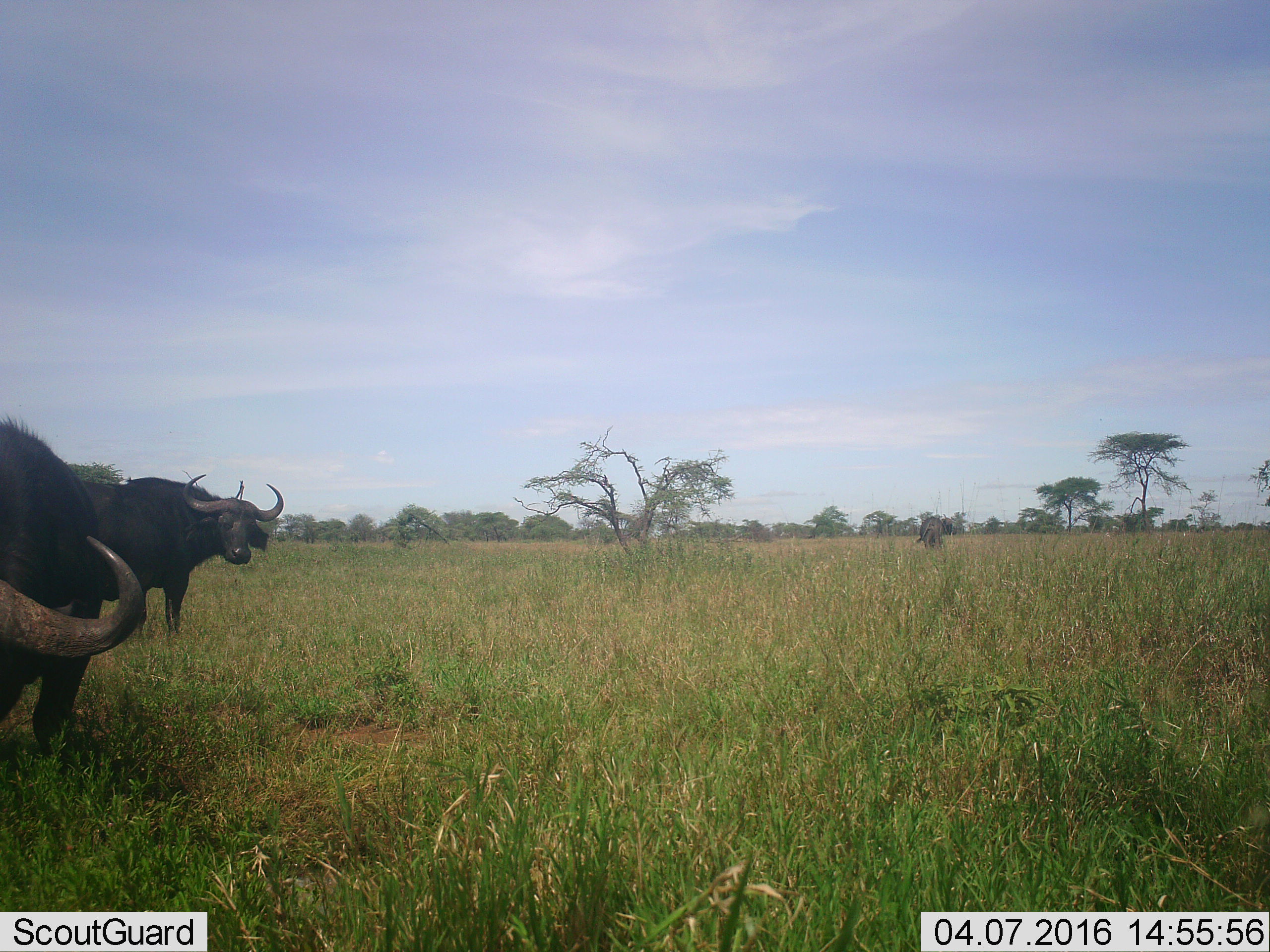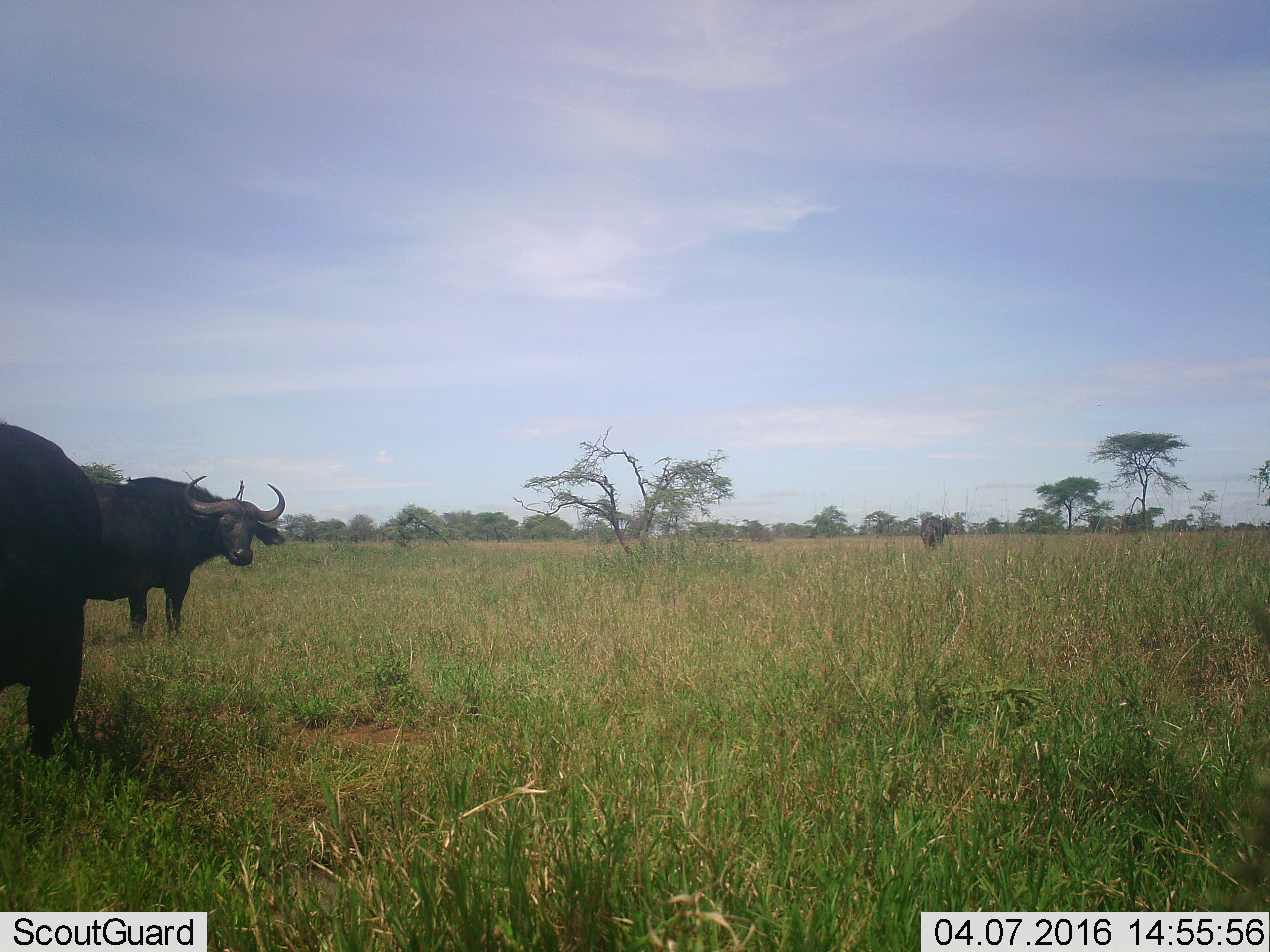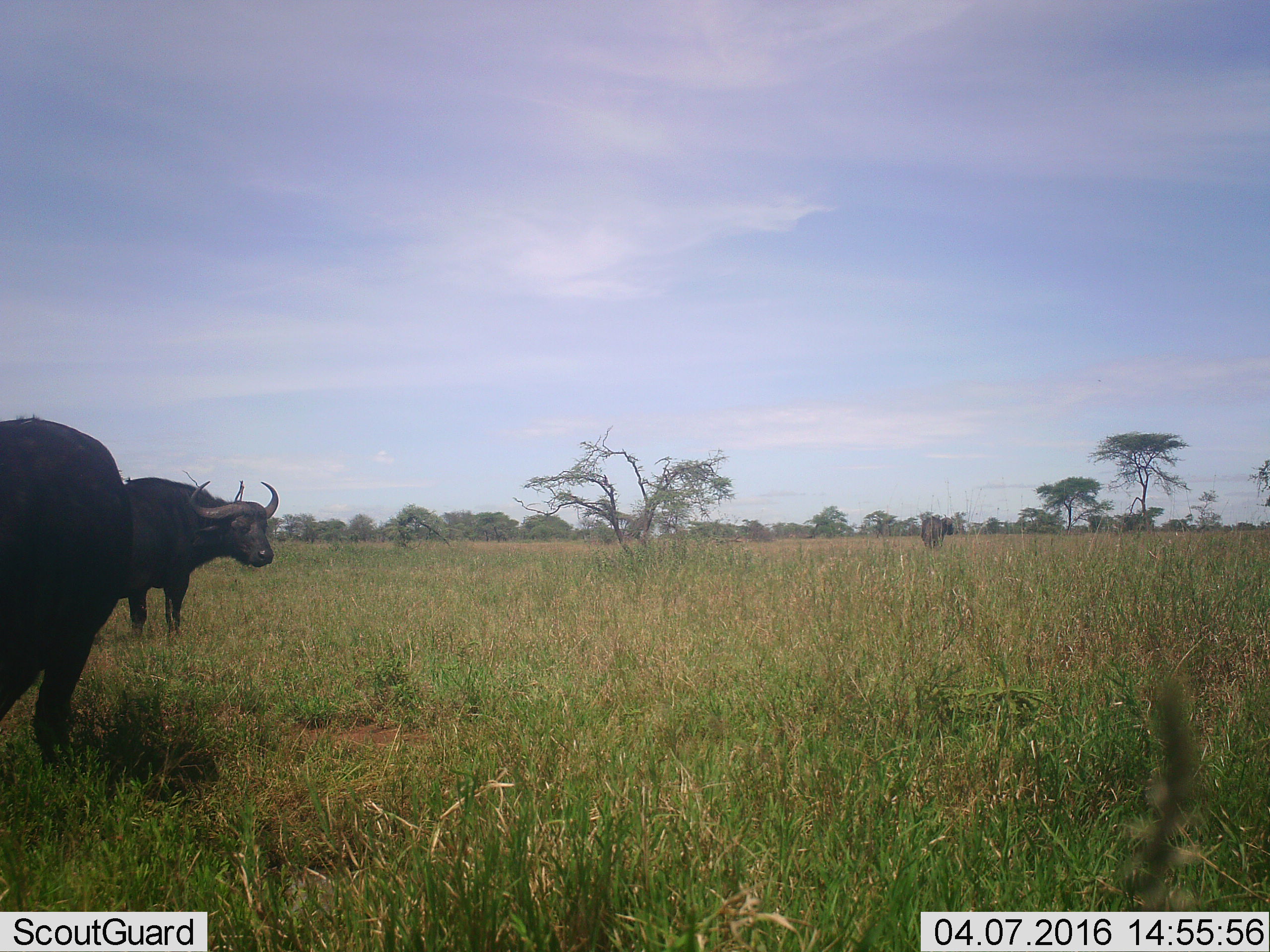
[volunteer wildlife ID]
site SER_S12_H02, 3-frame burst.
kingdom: Animalia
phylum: Chordata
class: Mammalia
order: Artiodactyla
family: Bovidae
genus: Syncerus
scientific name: Syncerus caffer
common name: african buffalo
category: buffalo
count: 2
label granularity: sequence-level